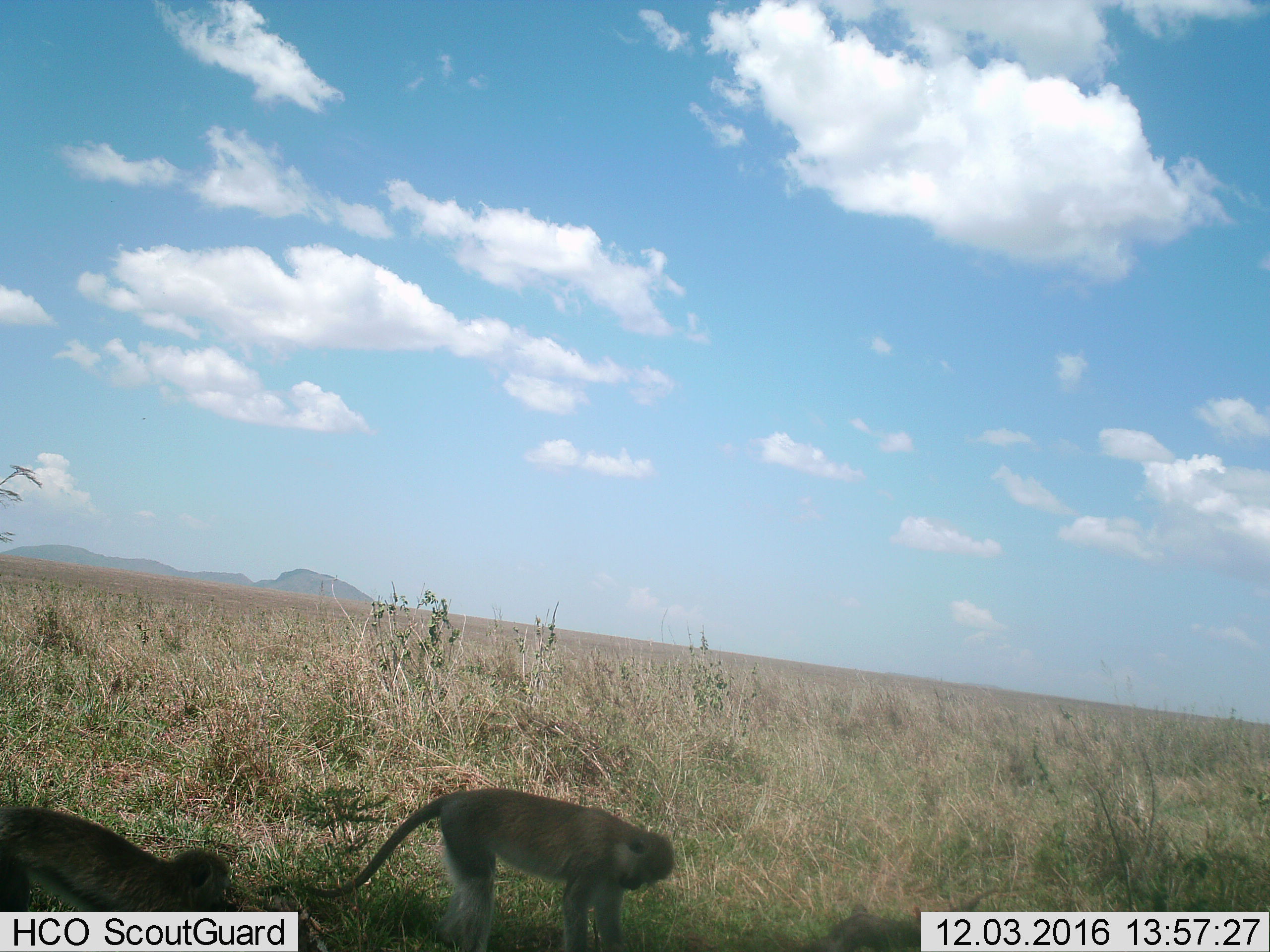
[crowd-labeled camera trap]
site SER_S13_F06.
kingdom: Animalia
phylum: Chordata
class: Mammalia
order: Primates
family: Cercopithecidae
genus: Chlorocebus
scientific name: Chlorocebus pygerythrus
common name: vervet monkey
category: monkeyvervet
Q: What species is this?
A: Monkeyvervet (vervet monkey) (Chlorocebus pygerythrus).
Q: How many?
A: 2.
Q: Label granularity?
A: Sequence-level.